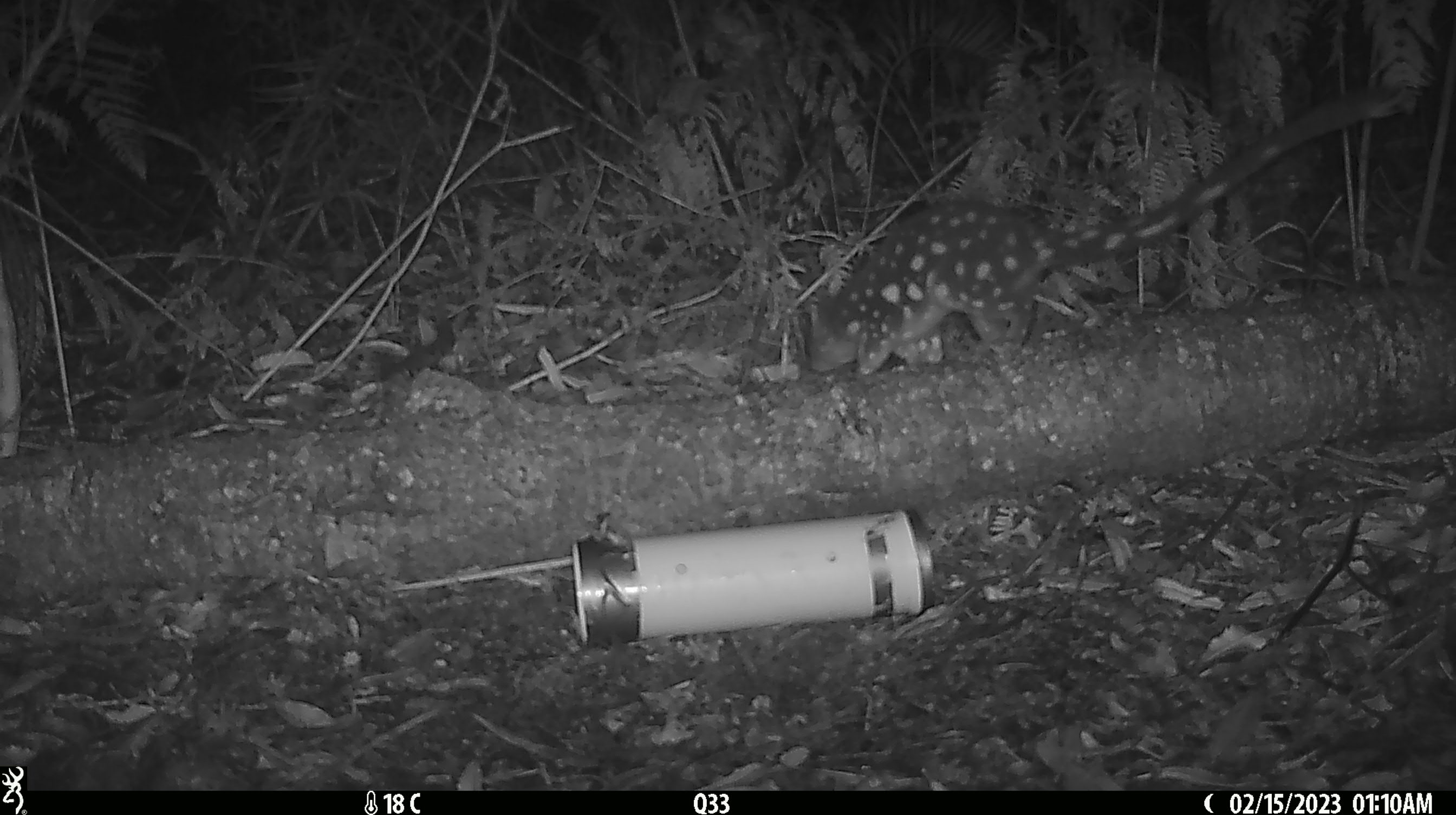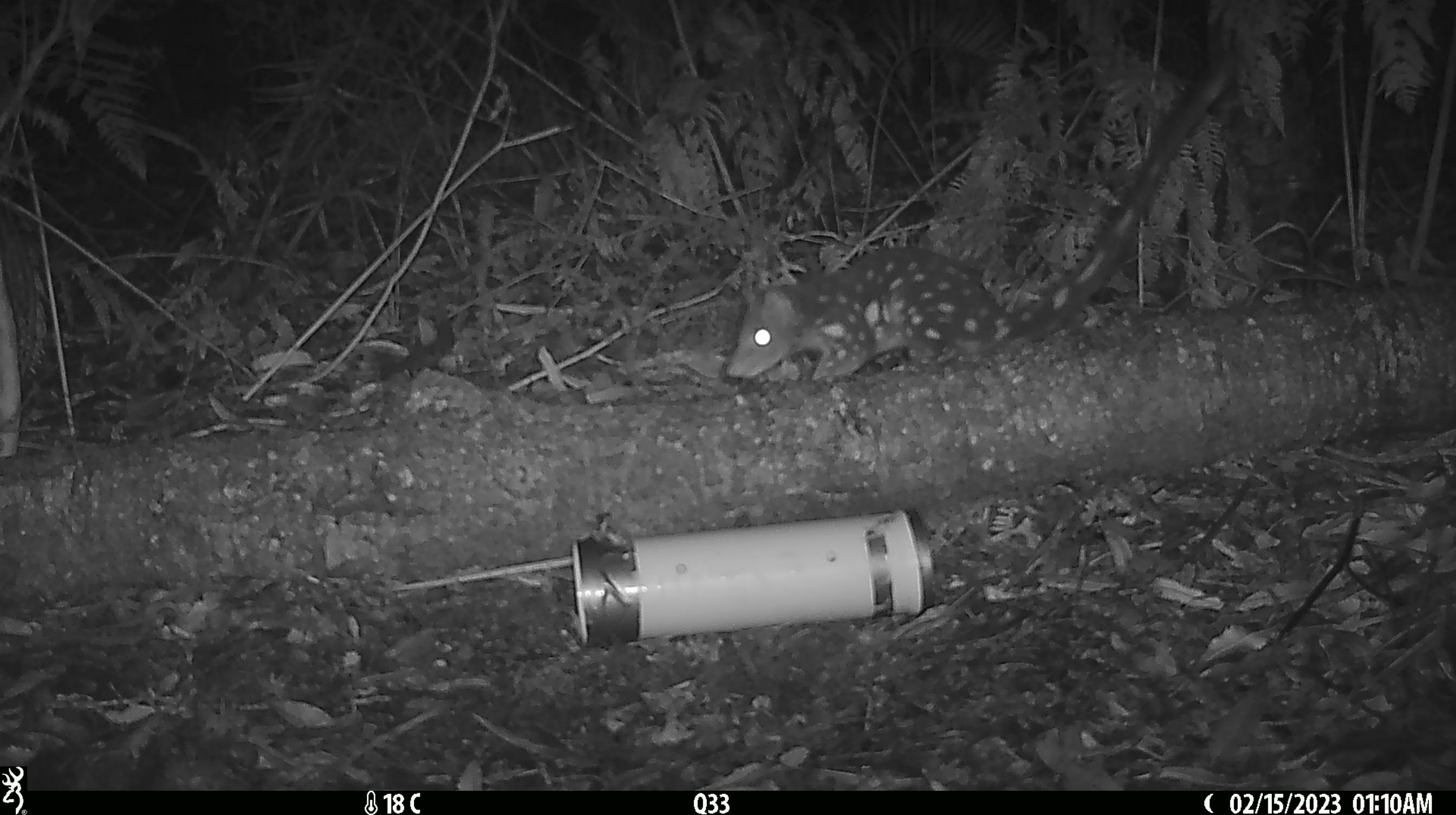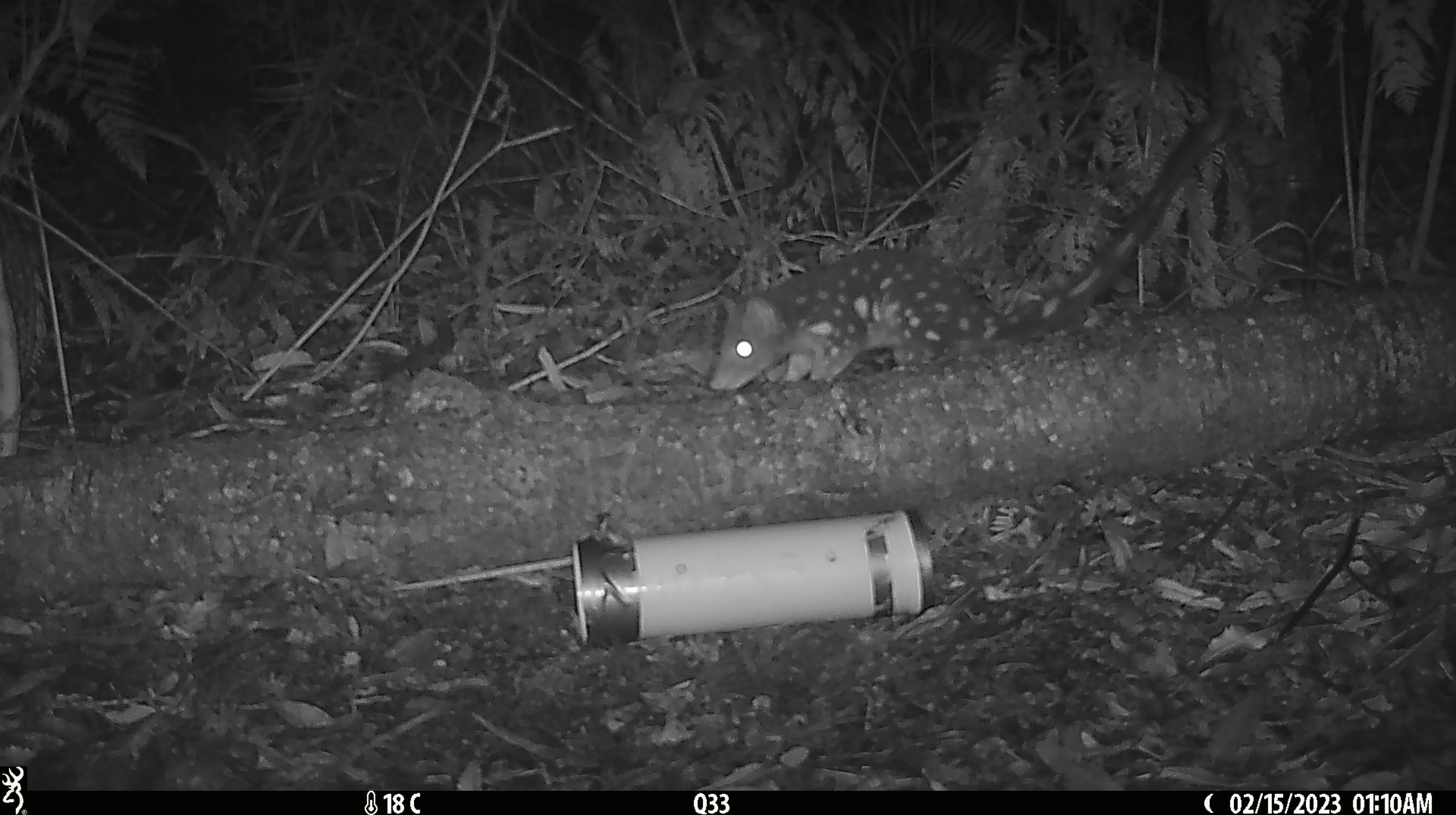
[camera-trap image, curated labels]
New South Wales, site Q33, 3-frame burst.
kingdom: Animalia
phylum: Chordata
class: Mammalia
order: Dasyuromorphia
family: Dasyuridae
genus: Dasyurus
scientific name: Dasyurus maculatus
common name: spotted-tailed quoll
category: quoll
Quoll (spotted-tailed quoll) (Dasyurus maculatus).